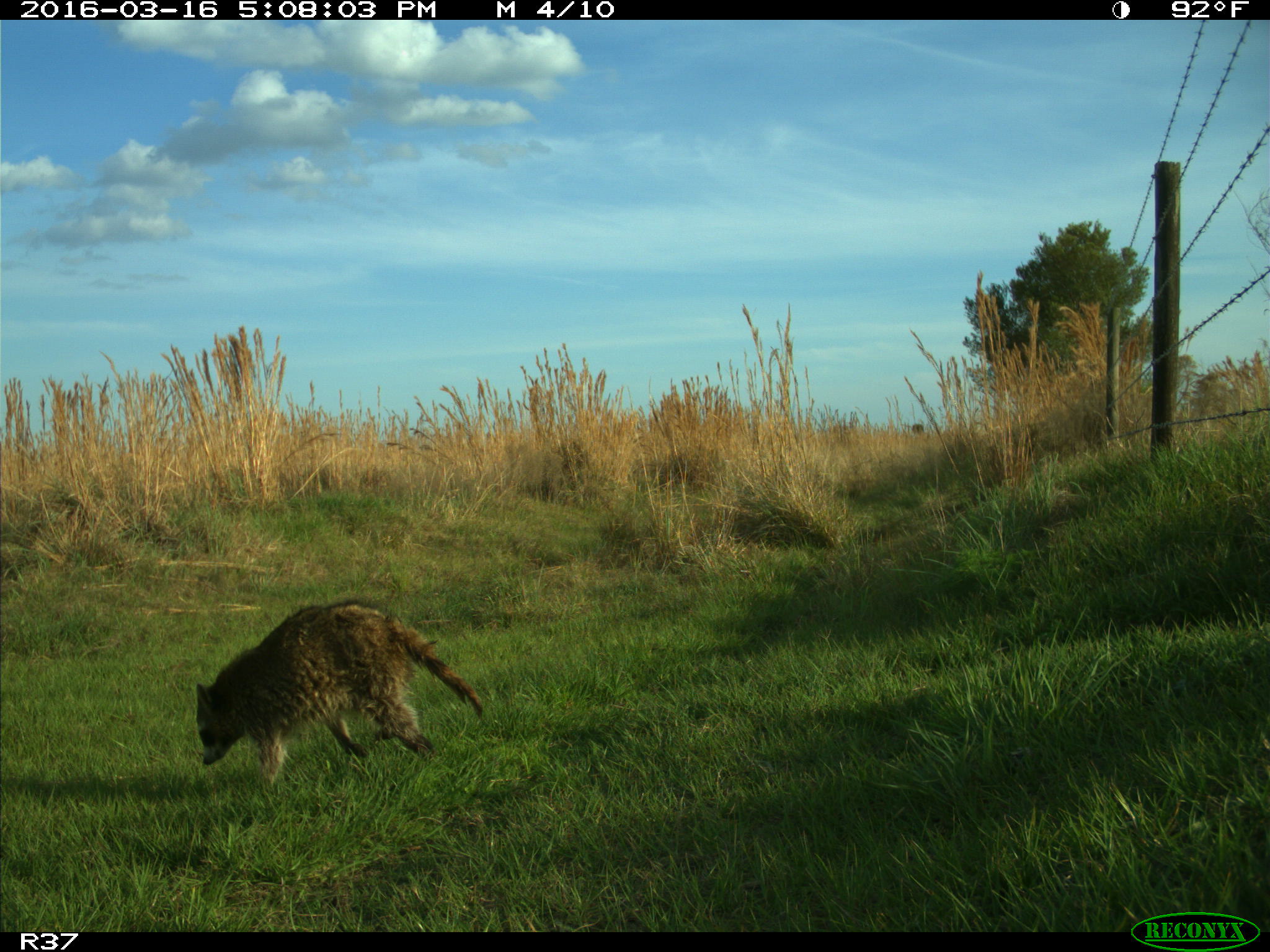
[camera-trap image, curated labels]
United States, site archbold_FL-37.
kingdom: Animalia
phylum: Chordata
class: Mammalia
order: Carnivora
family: Procyonidae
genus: Procyon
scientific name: Procyon lotor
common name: common raccoon